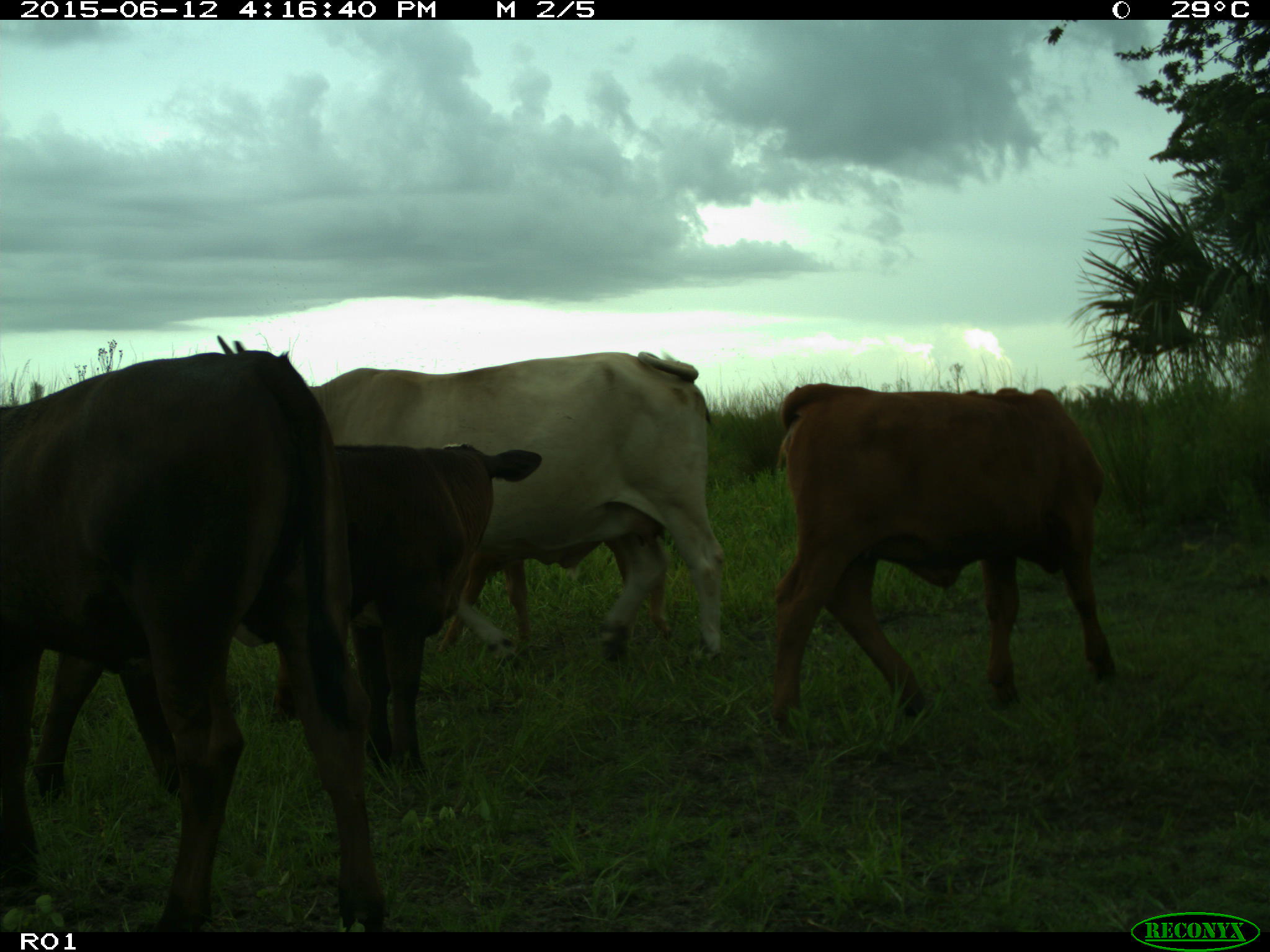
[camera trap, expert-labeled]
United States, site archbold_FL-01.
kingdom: Animalia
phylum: Chordata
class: Mammalia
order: Artiodactyla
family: Bovidae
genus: Bos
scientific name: Bos taurus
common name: domestic cow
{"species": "Bos taurus (domestic cow)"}